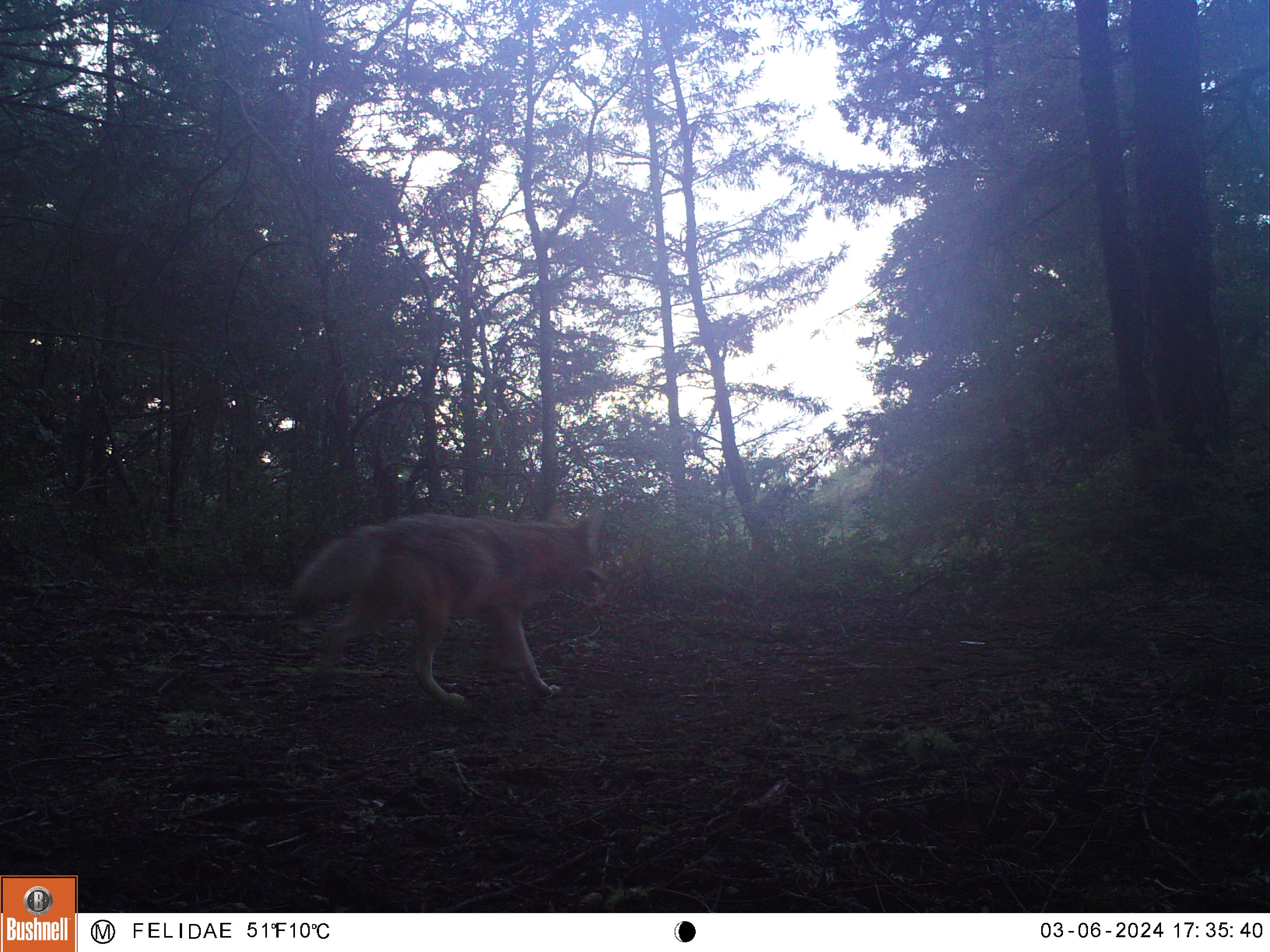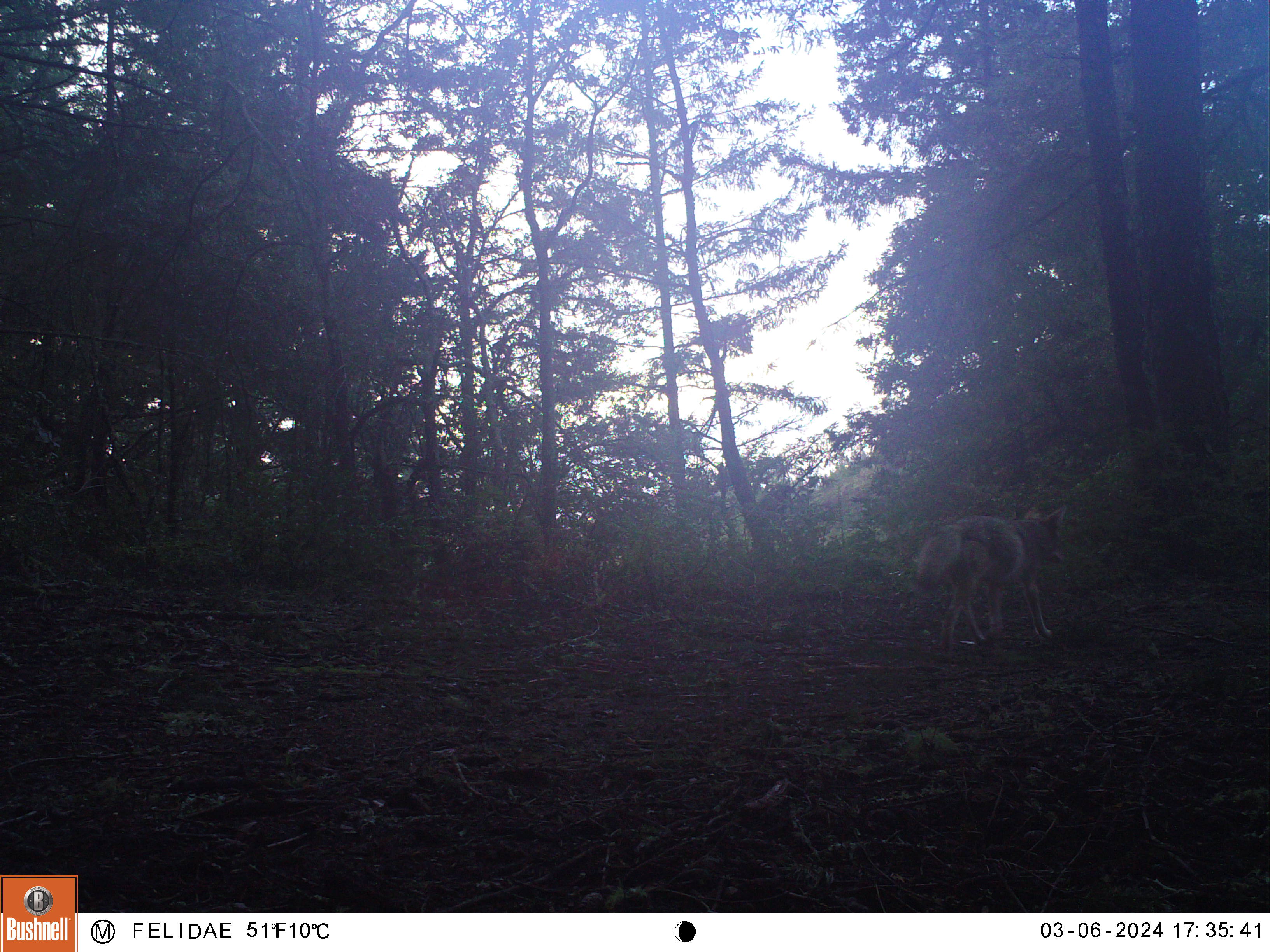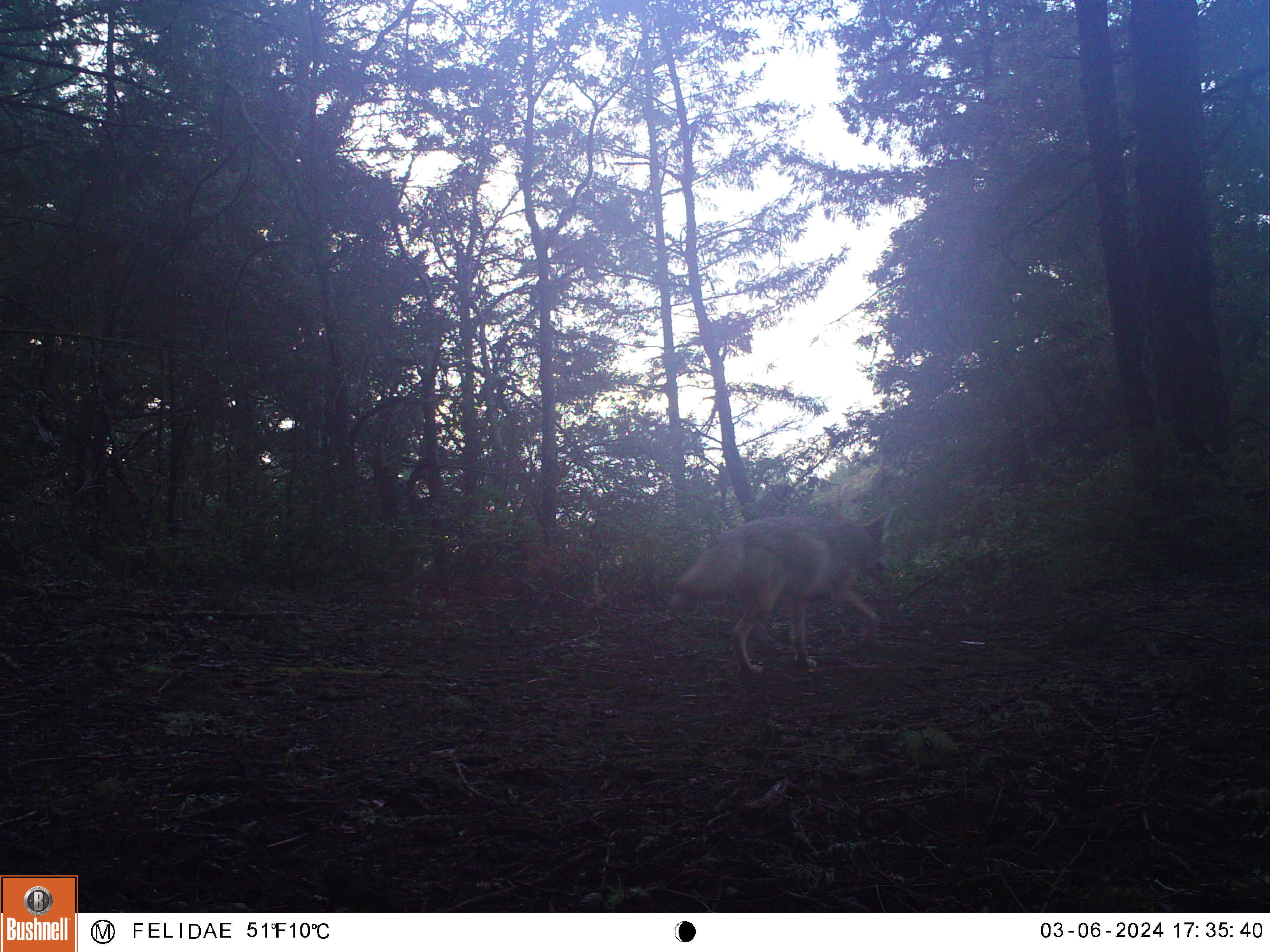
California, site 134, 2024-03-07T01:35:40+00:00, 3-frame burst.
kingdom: Animalia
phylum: Chordata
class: Mammalia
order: Carnivora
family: Canidae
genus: Canis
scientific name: Canis latrans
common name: coyote